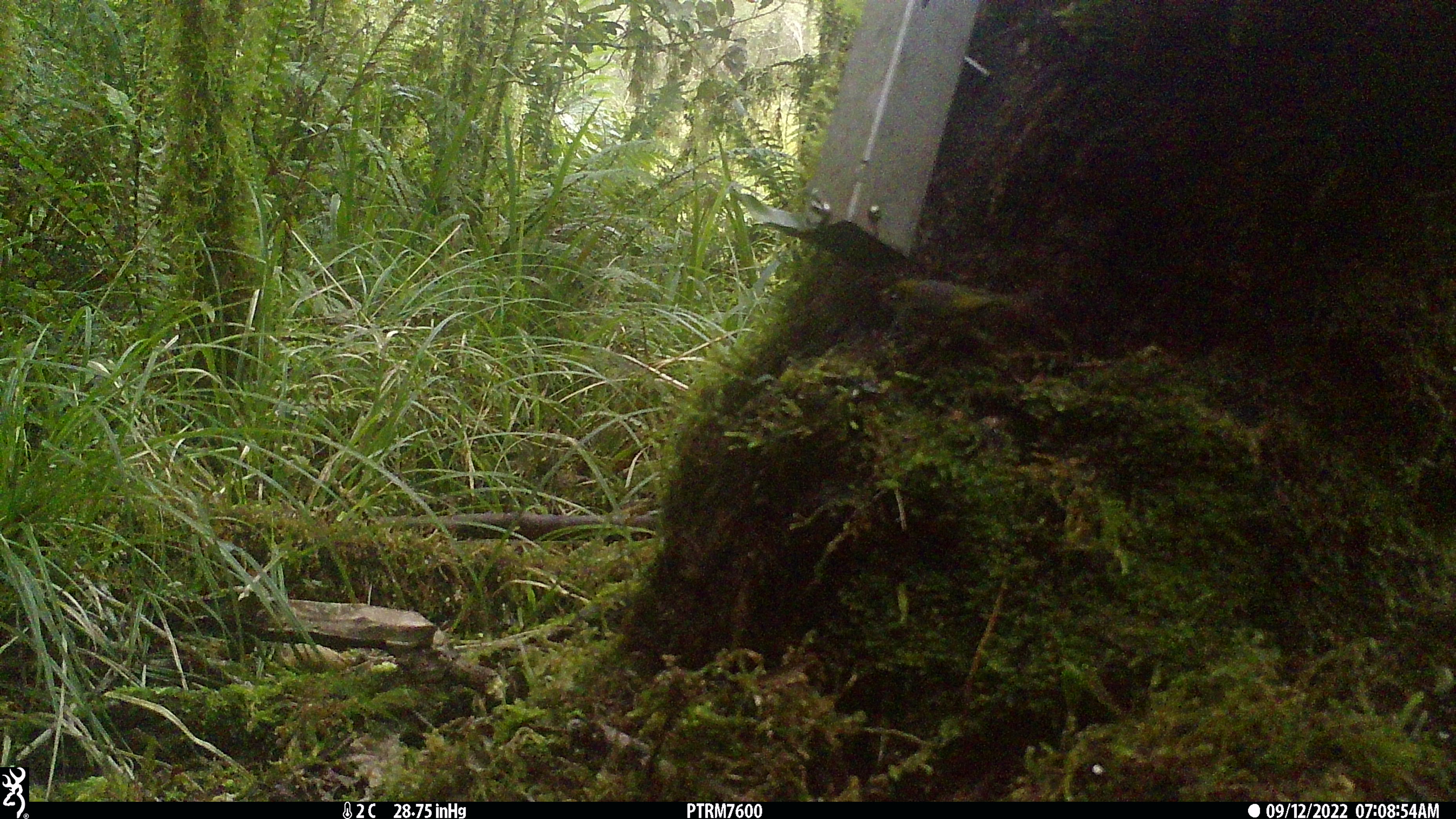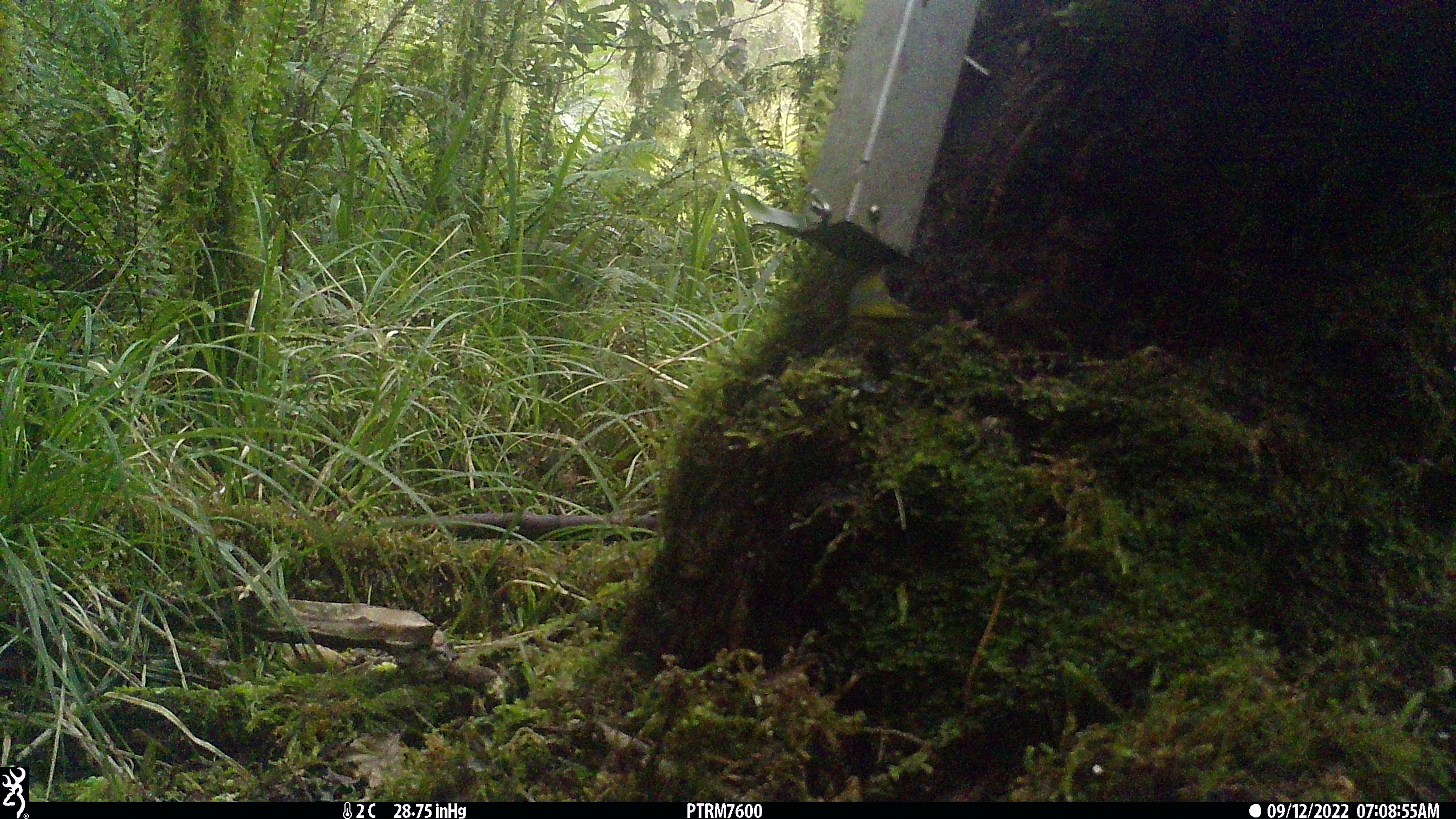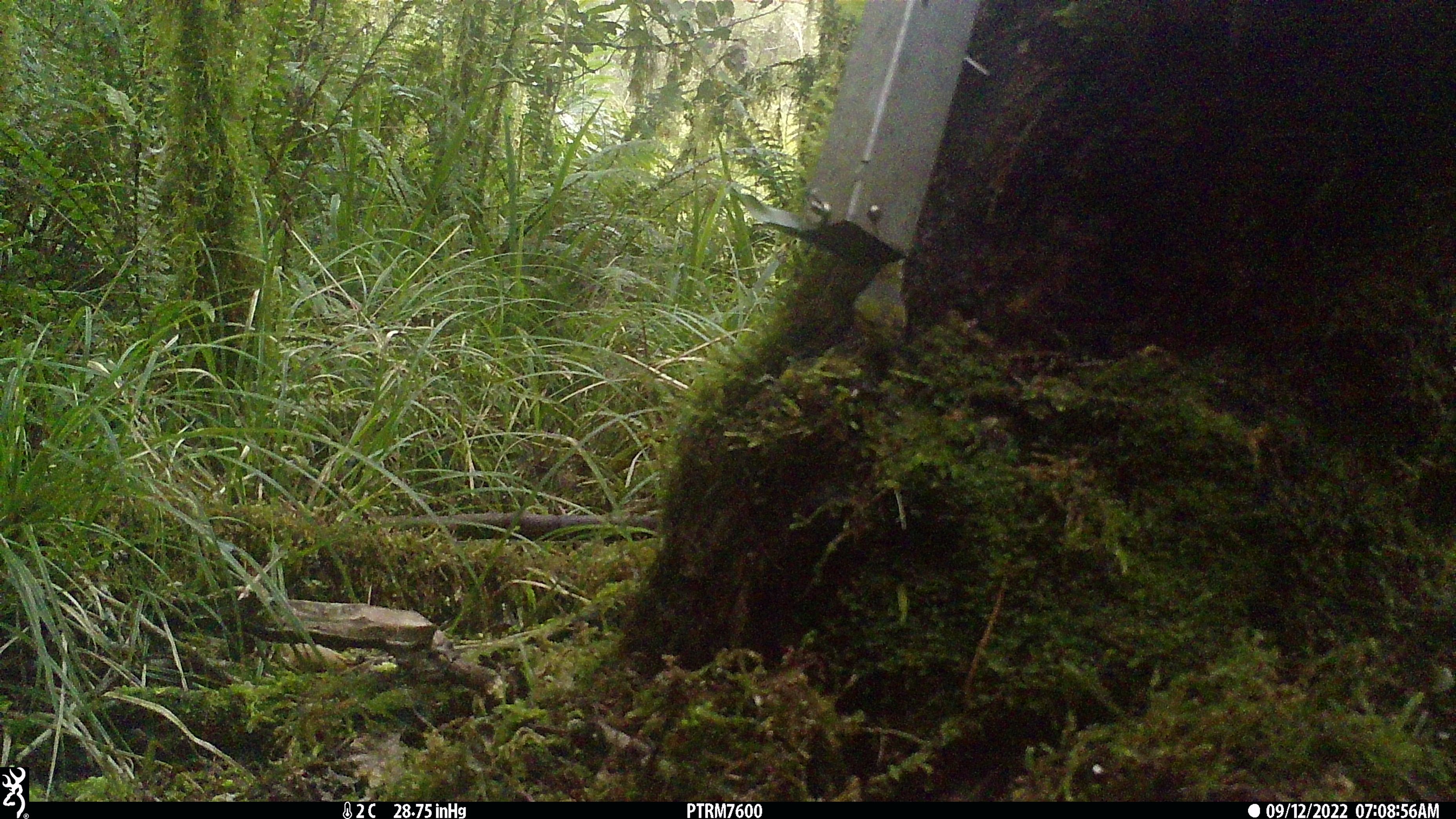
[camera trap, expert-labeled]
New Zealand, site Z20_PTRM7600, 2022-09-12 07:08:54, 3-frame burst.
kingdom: Animalia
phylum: Chordata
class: Aves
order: Passeriformes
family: Zosteropidae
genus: Zosterops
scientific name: Zosterops lateralis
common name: silvereye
Silvereye (Zosterops lateralis).